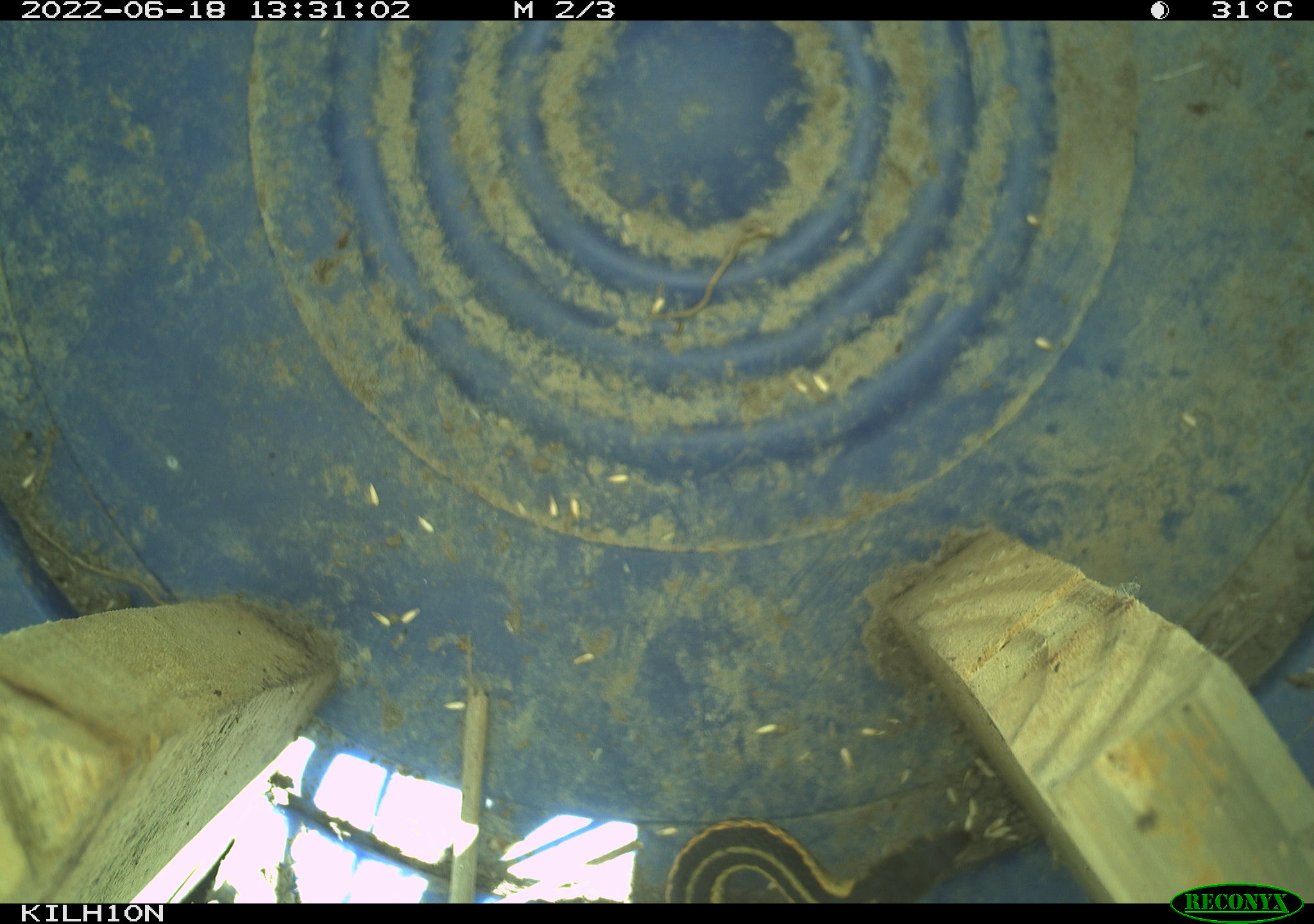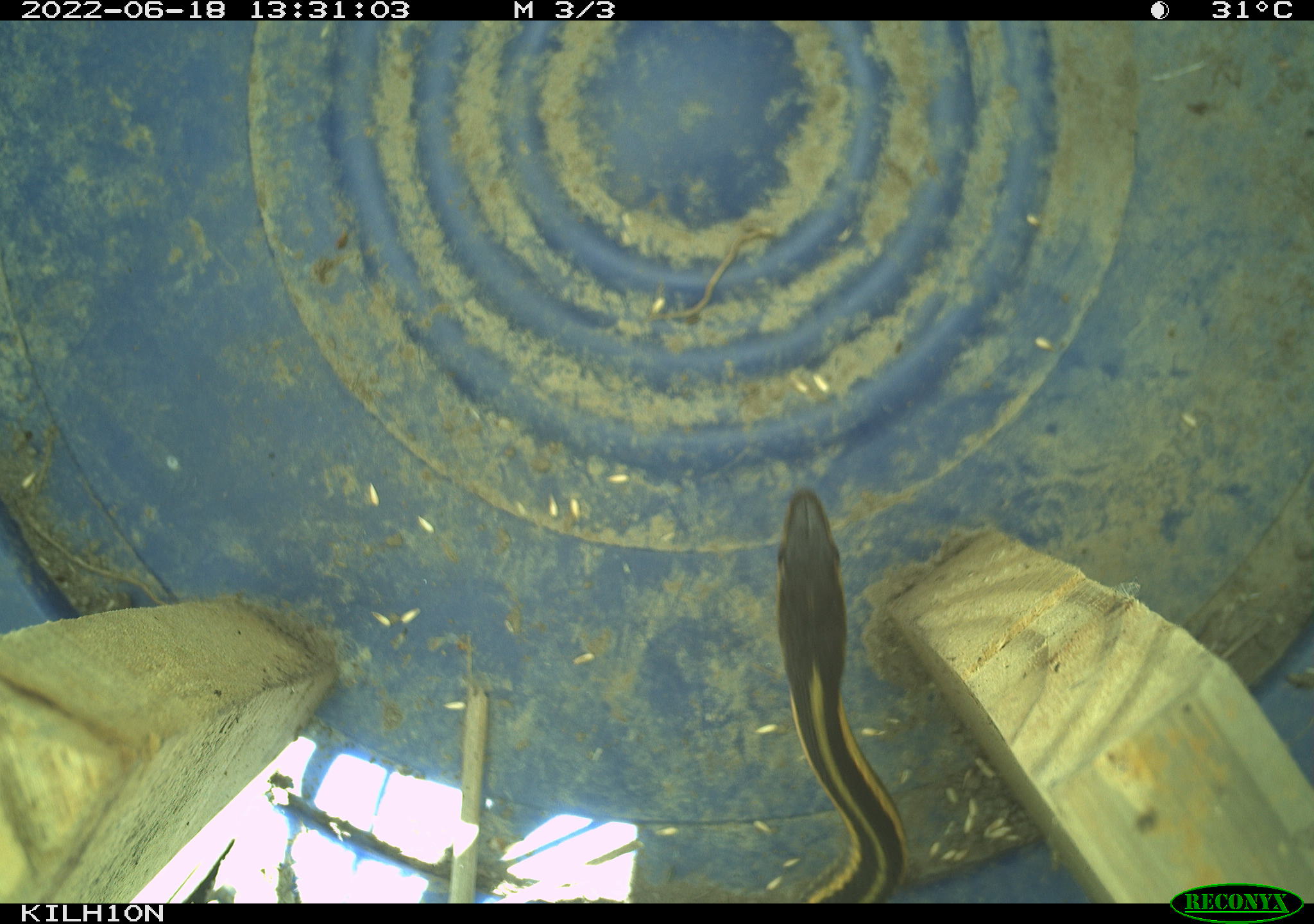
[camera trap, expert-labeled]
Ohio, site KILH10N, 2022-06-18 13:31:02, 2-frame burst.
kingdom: Animalia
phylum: Chordata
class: Reptilia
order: Squamata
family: Colubridae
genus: Thamnophis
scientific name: Thamnophis sirtalis sirtalis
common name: eastern gartersnake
Eastern gartersnake (Thamnophis sirtalis sirtalis).